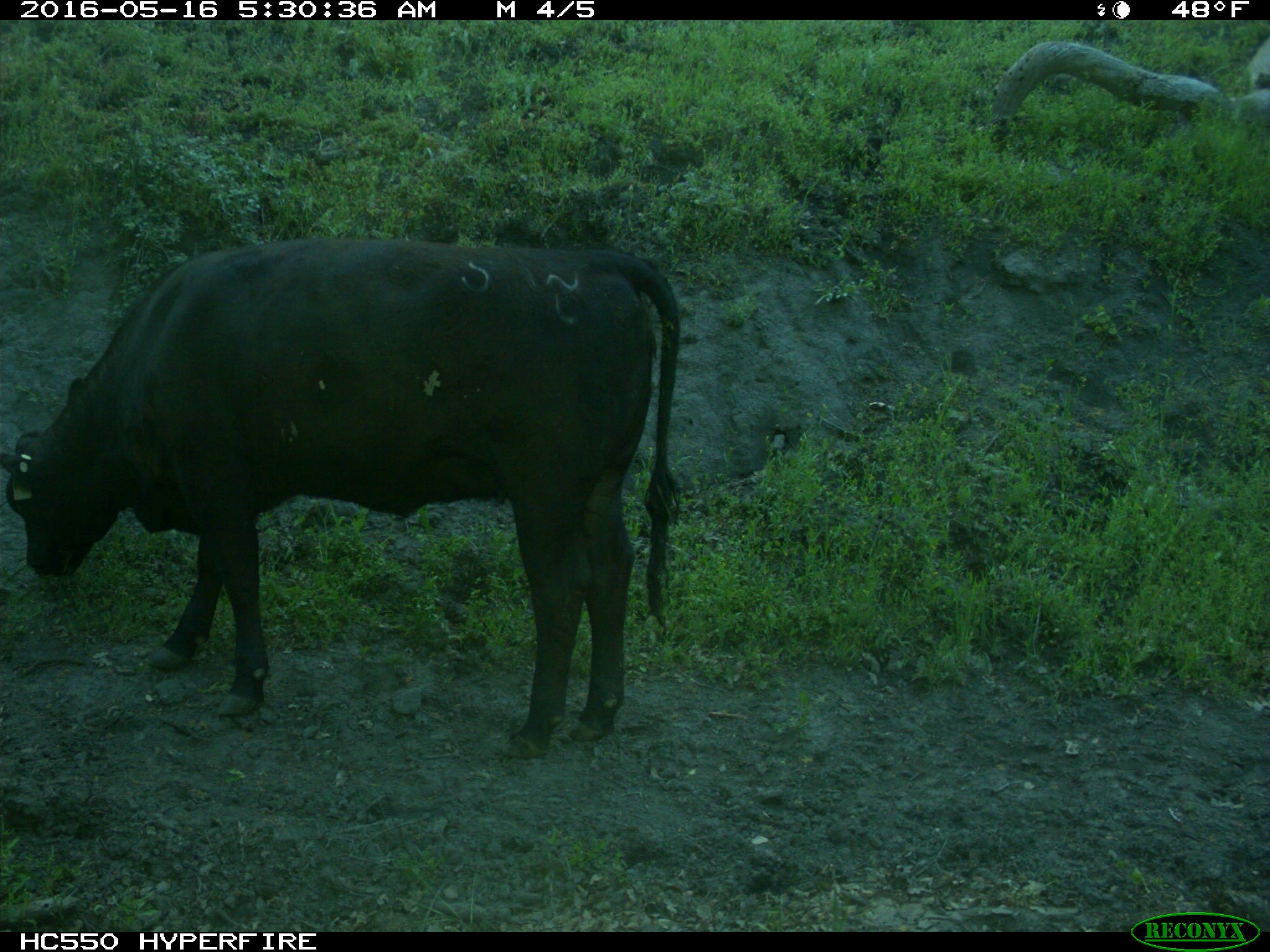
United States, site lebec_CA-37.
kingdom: Animalia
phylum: Chordata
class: Mammalia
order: Artiodactyla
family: Bovidae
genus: Bos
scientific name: Bos taurus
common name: domestic cow